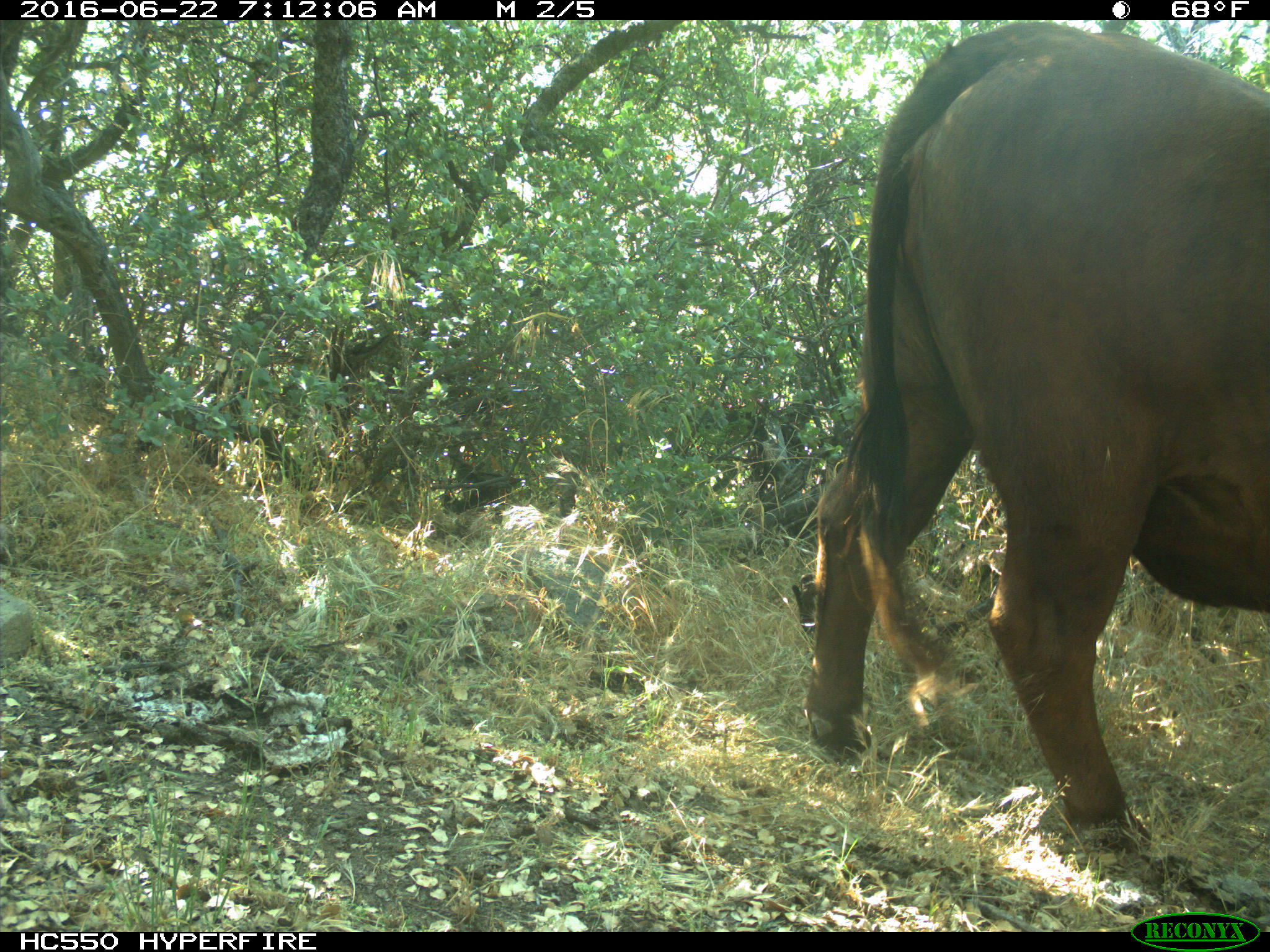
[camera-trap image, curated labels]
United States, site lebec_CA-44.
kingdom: Animalia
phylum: Chordata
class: Mammalia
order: Artiodactyla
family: Bovidae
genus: Bos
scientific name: Bos taurus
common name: domestic cow